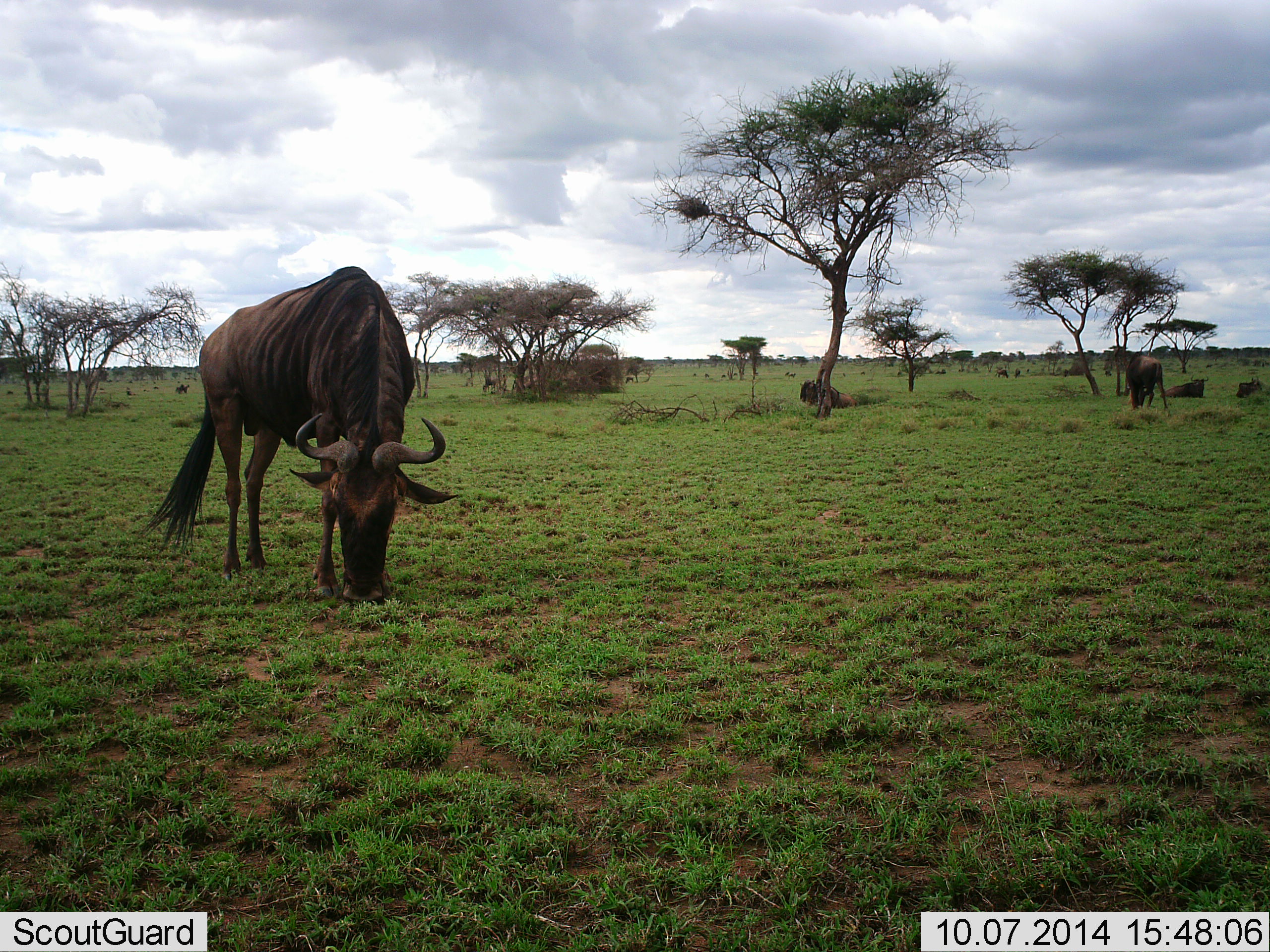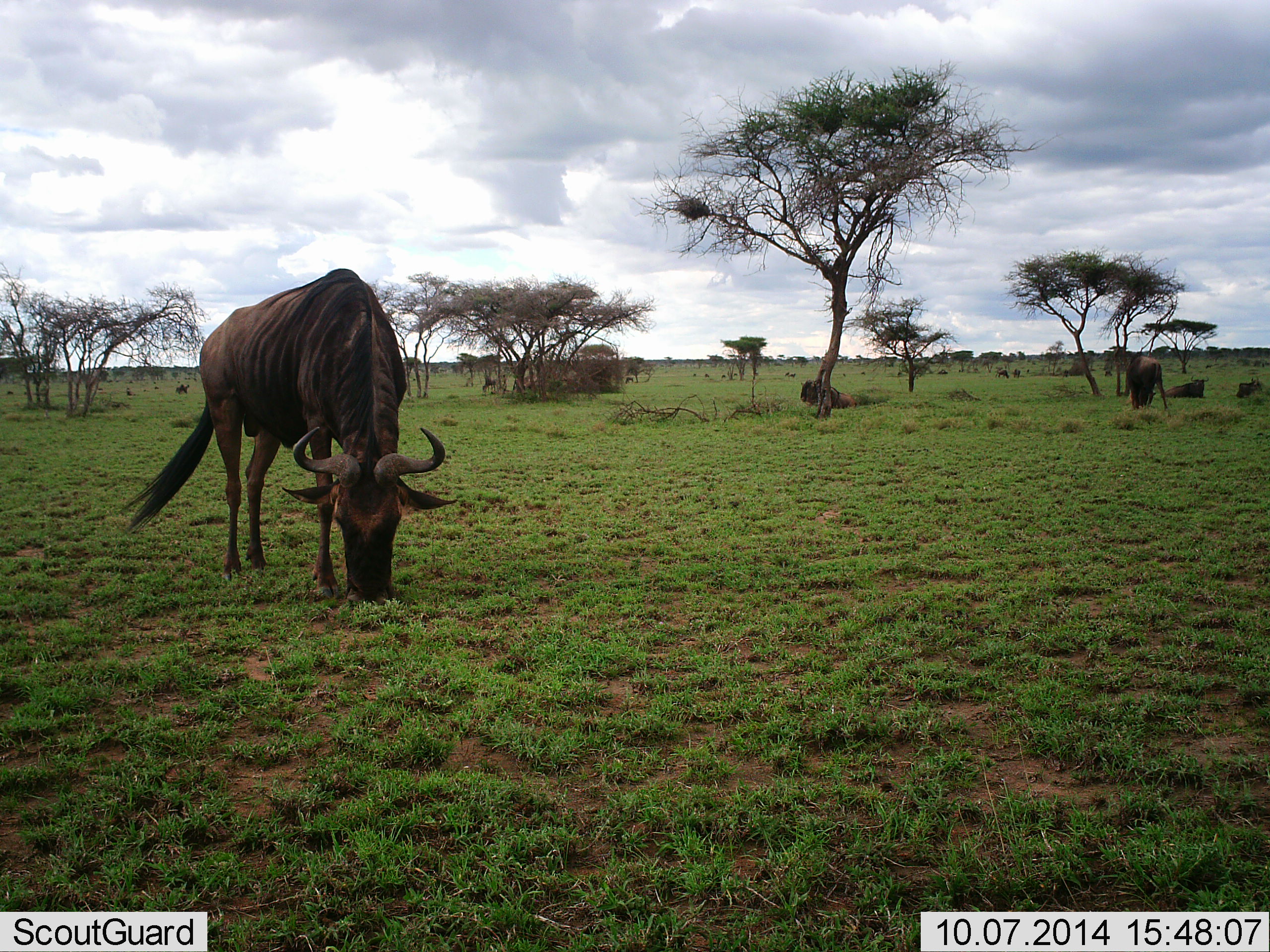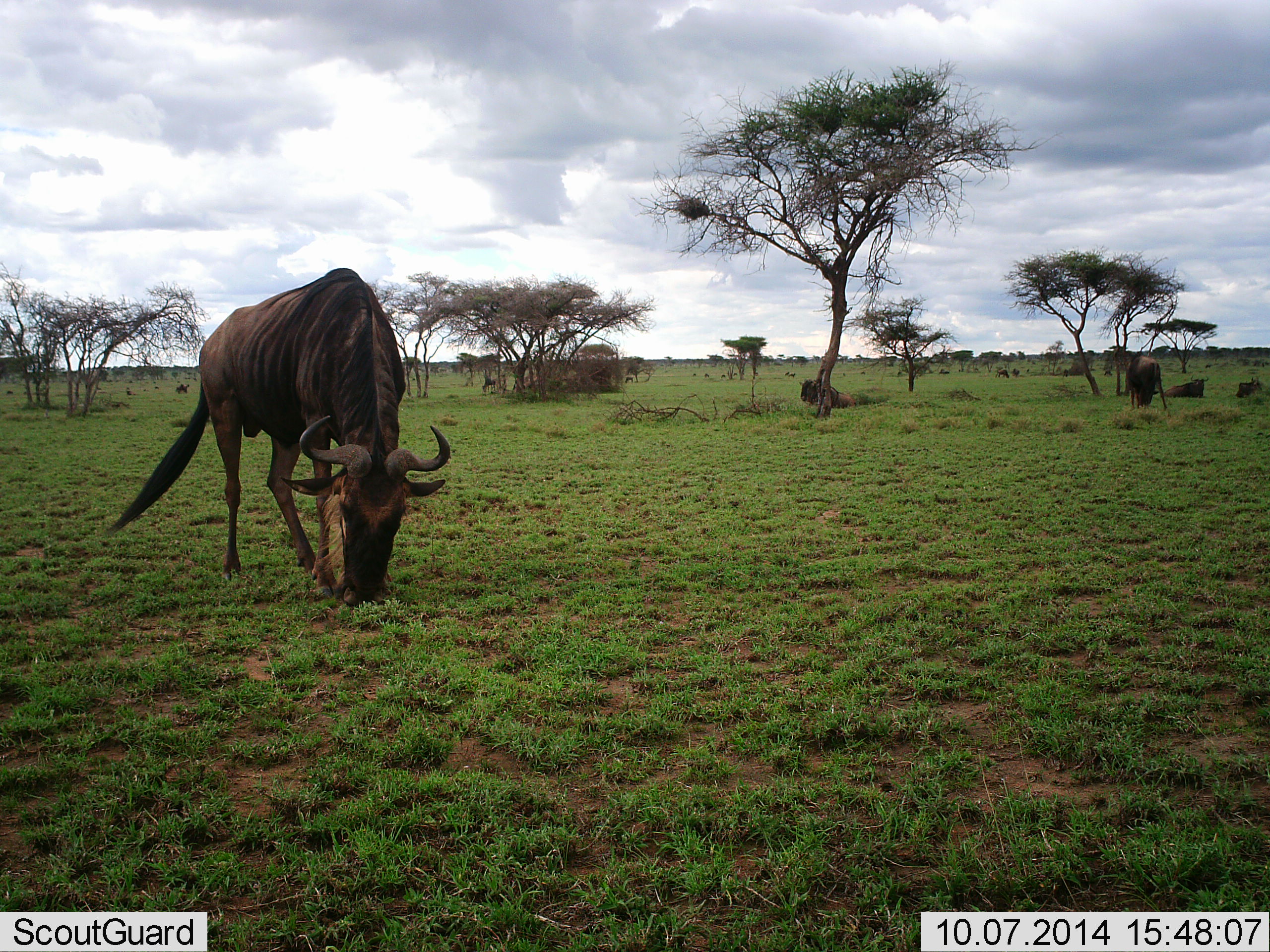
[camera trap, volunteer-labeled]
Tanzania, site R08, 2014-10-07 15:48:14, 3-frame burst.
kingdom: Animalia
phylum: Chordata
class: Mammalia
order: Artiodactyla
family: Bovidae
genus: Connochaetes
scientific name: Connochaetes taurinus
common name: blue wildebeest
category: wildebeest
Wildebeest (blue wildebeest) (Connochaetes taurinus), count 5. Behavior (volunteer vote fractions): standing 30%, resting 60%, moving 0%, interacting 0%. Young present (vote fraction): 0%. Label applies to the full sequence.